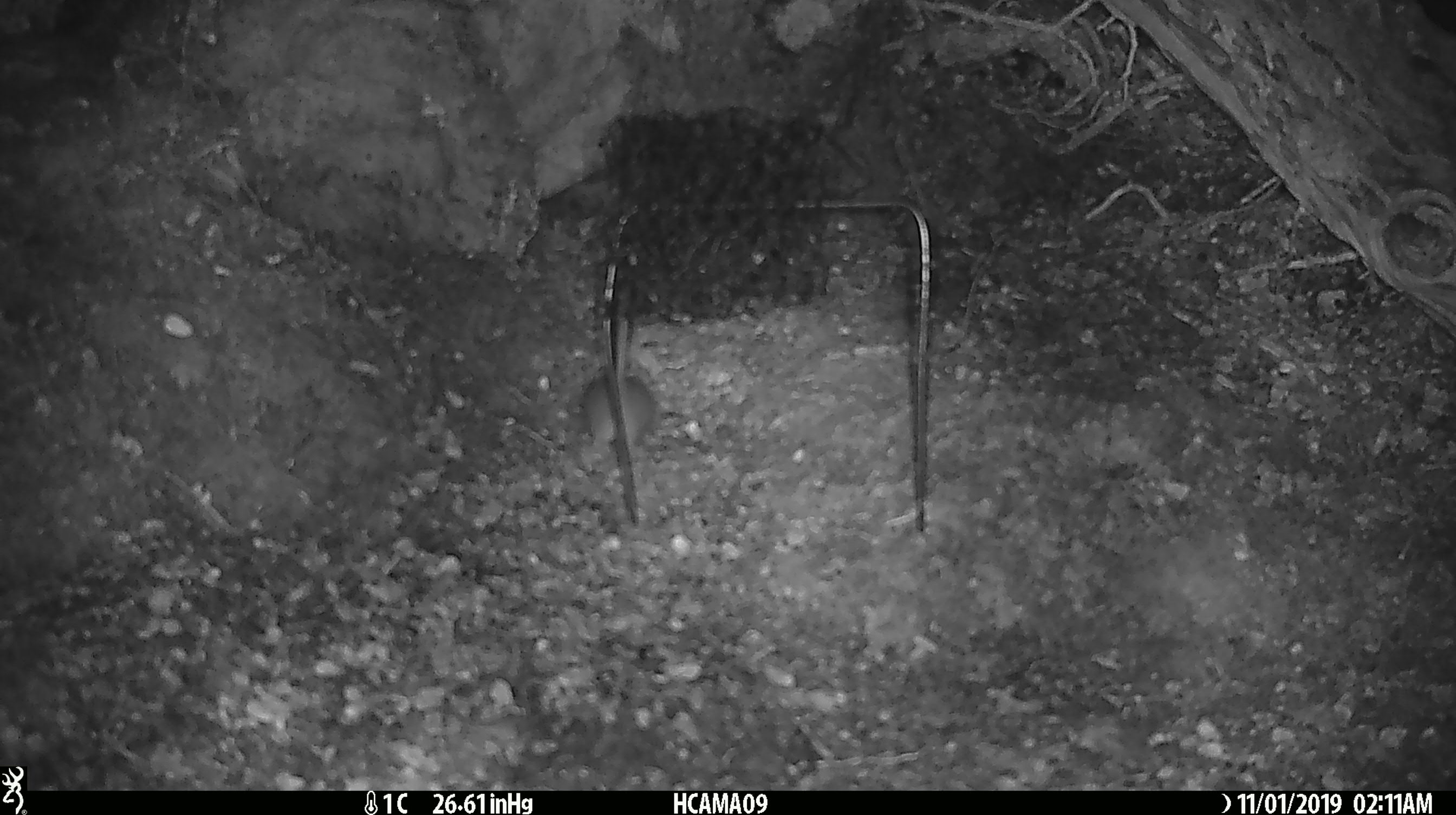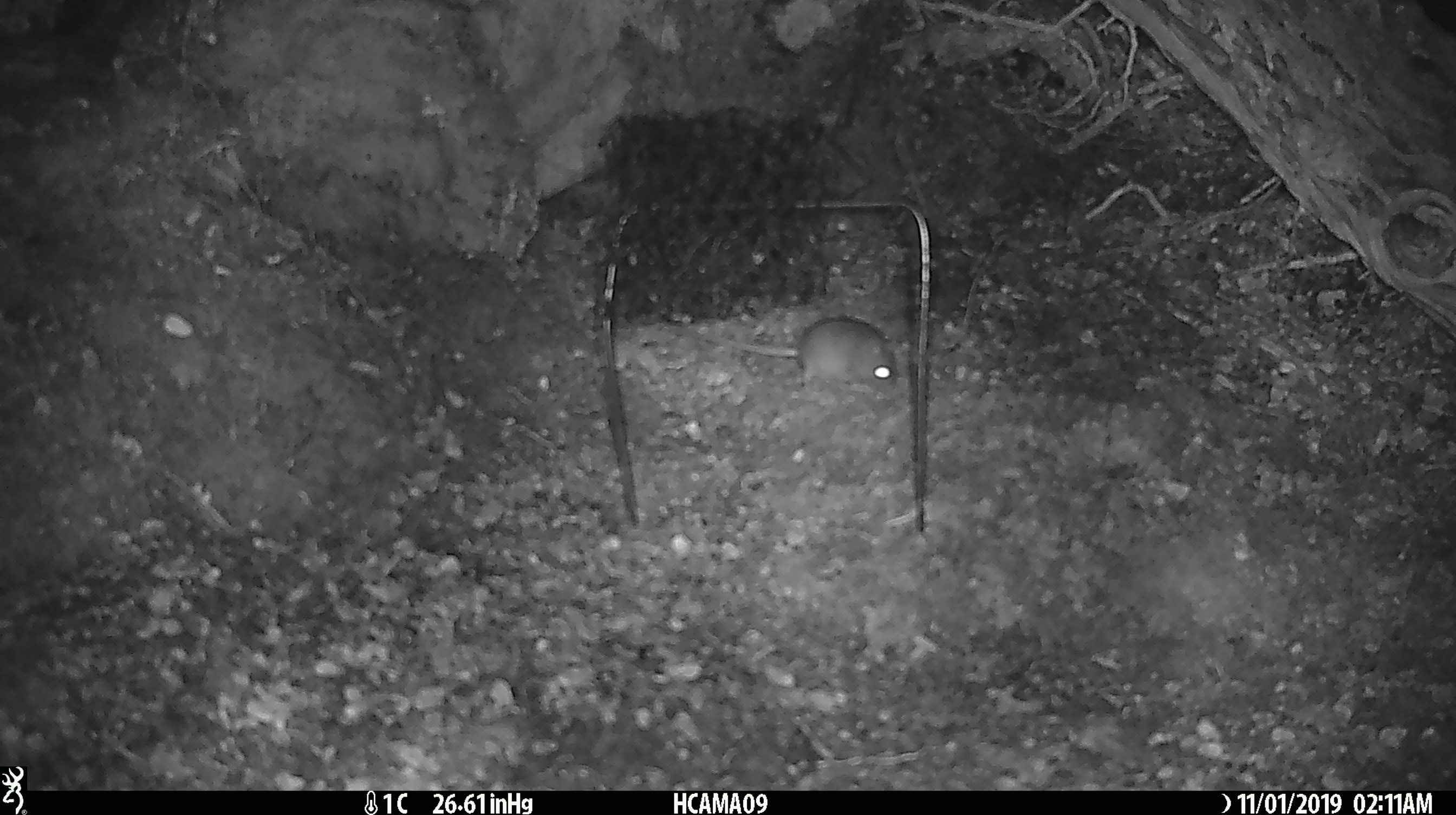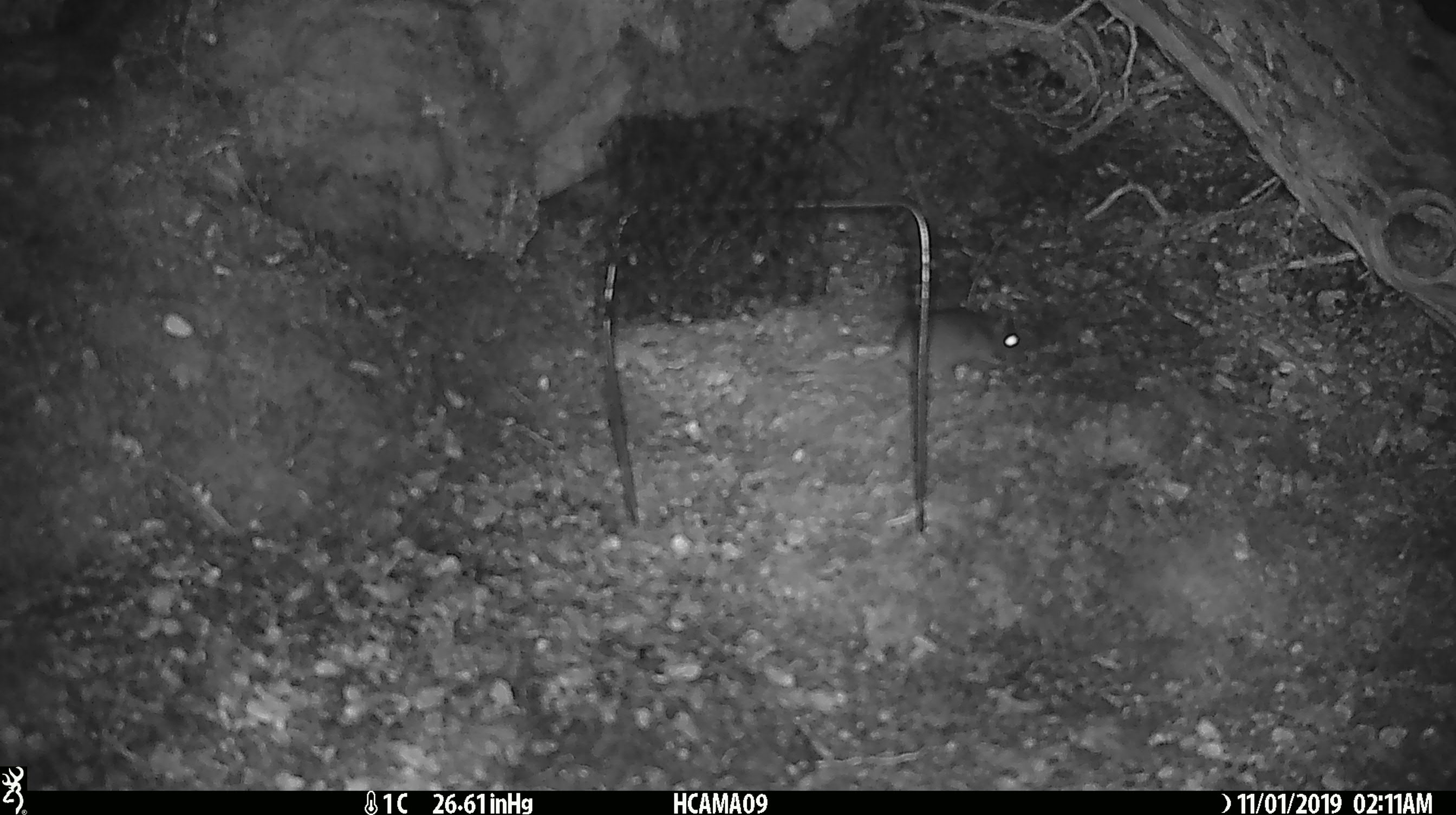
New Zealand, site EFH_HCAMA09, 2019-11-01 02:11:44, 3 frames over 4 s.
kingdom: Animalia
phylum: Chordata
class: Mammalia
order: Rodentia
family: Muridae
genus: Mus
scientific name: Mus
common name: mouse